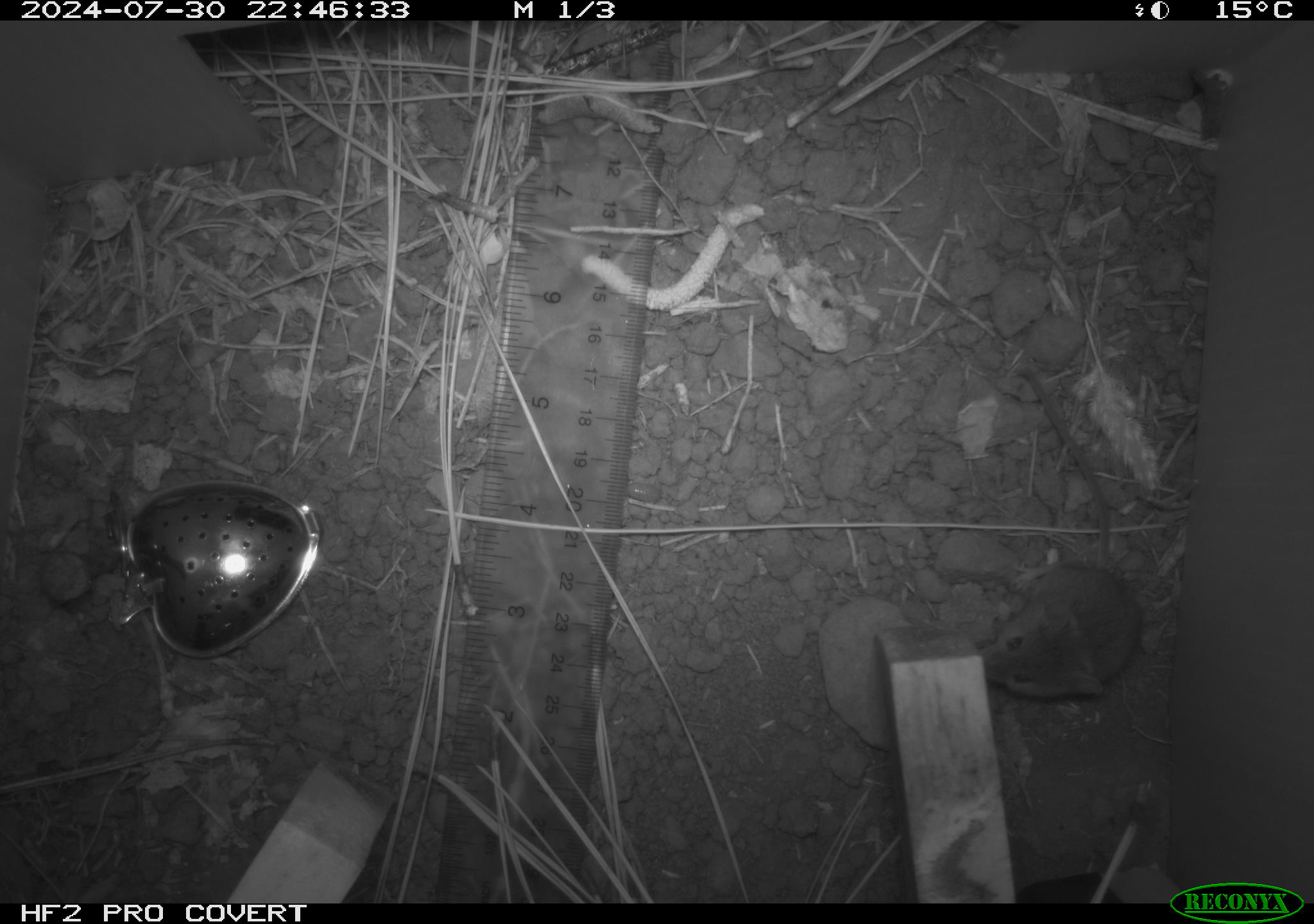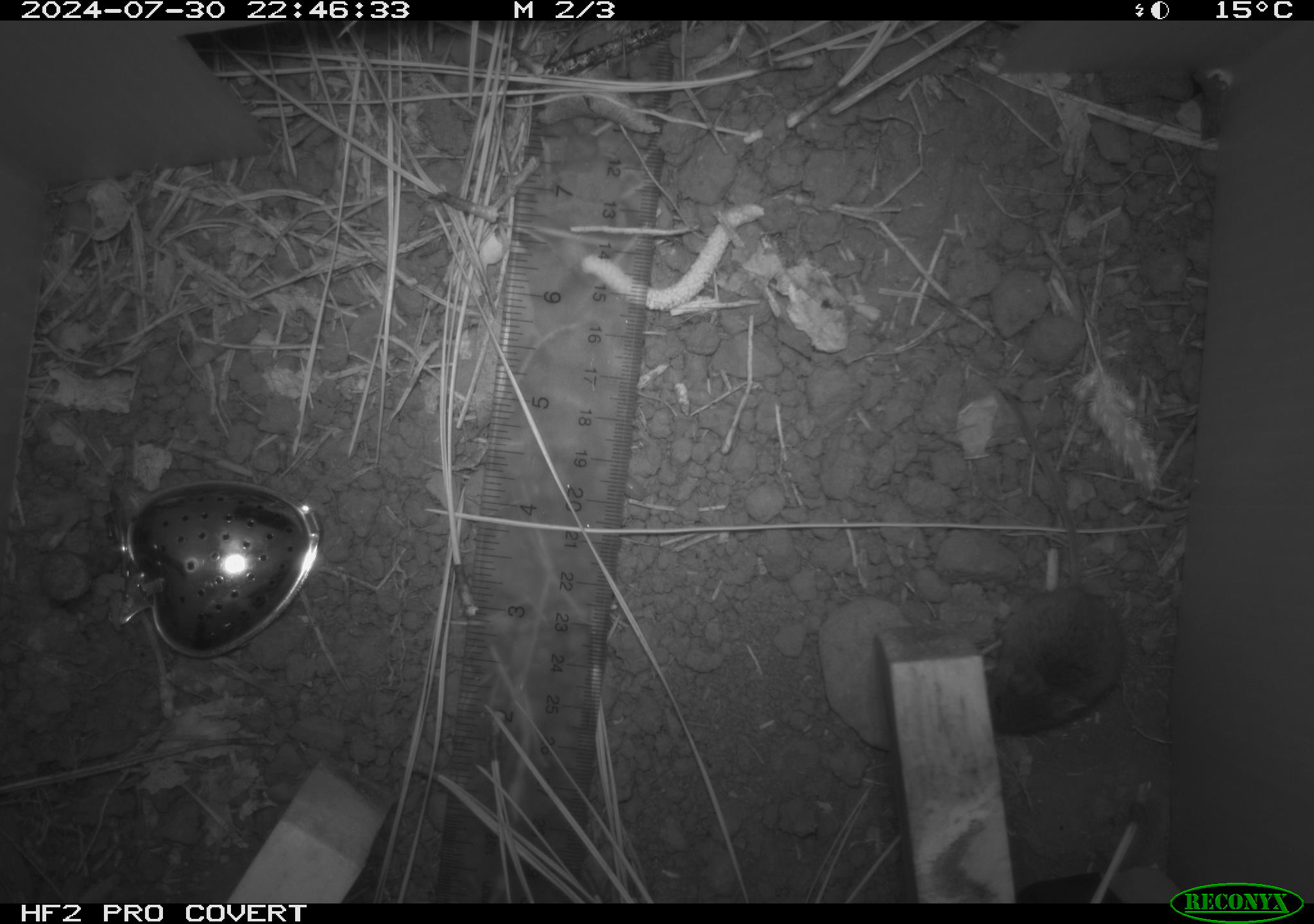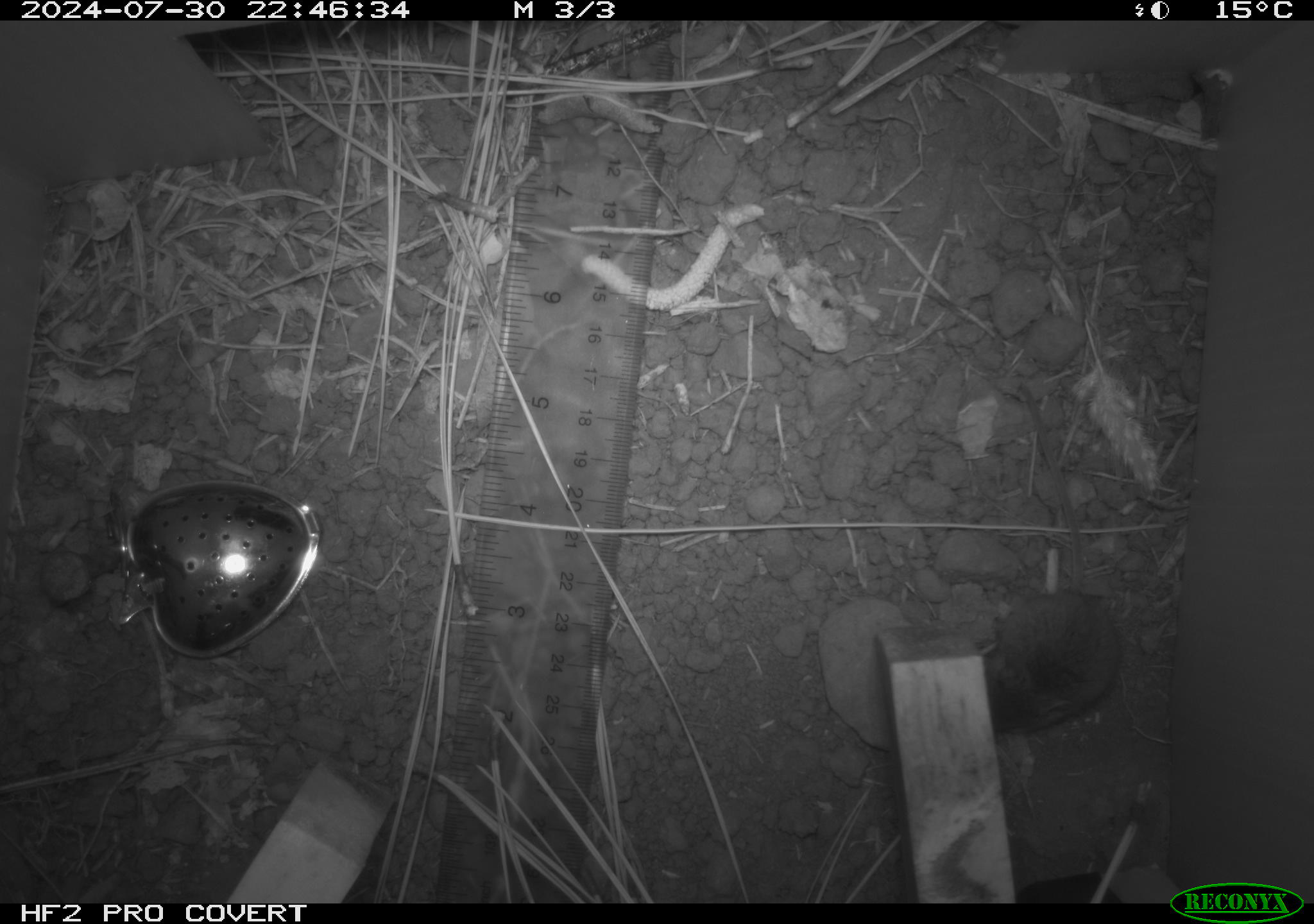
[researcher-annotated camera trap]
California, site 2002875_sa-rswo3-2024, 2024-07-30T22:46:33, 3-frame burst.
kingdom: Animalia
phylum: Chordata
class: Mammalia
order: Rodentia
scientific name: Rodentia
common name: mouse species